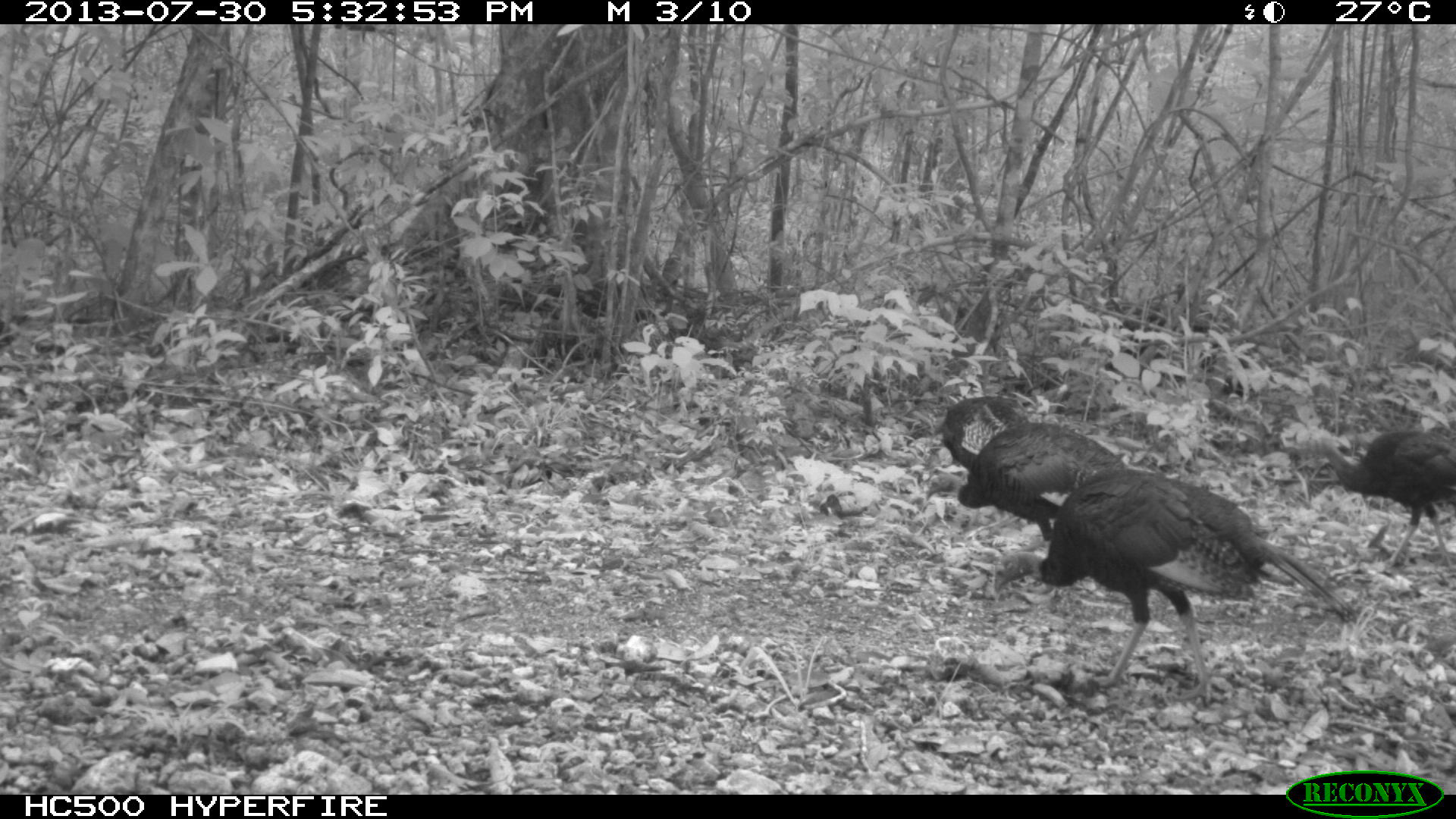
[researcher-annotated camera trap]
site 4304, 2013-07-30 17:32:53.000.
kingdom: Animalia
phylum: Chordata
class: Aves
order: Galliformes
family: Phasianidae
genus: Meleagris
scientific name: Meleagris ocellata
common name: ocellated turkey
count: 4